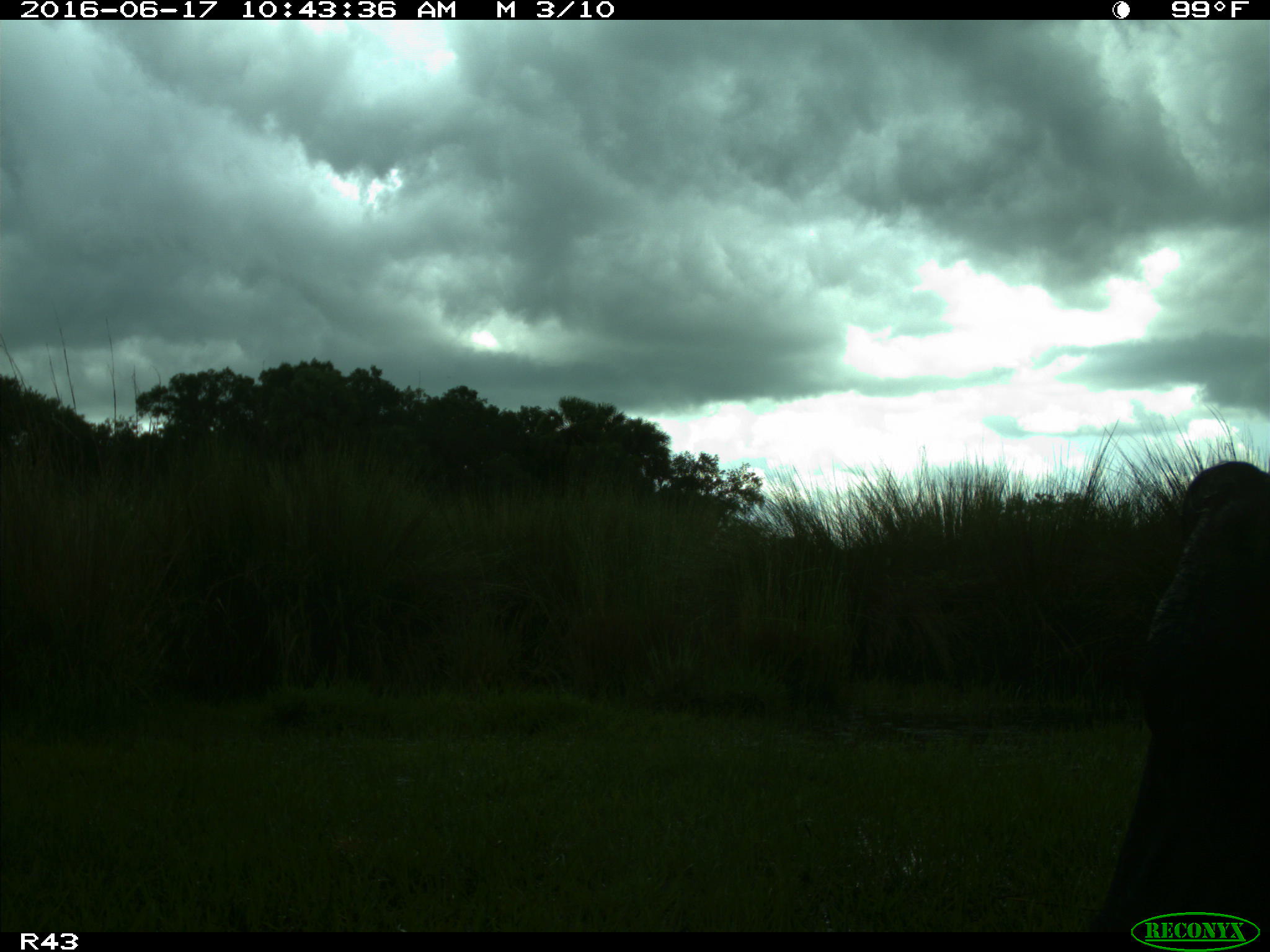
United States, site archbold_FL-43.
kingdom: Animalia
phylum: Chordata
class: Mammalia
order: Artiodactyla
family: Bovidae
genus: Bos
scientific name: Bos taurus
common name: domestic cow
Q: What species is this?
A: Bos taurus (domestic cow).